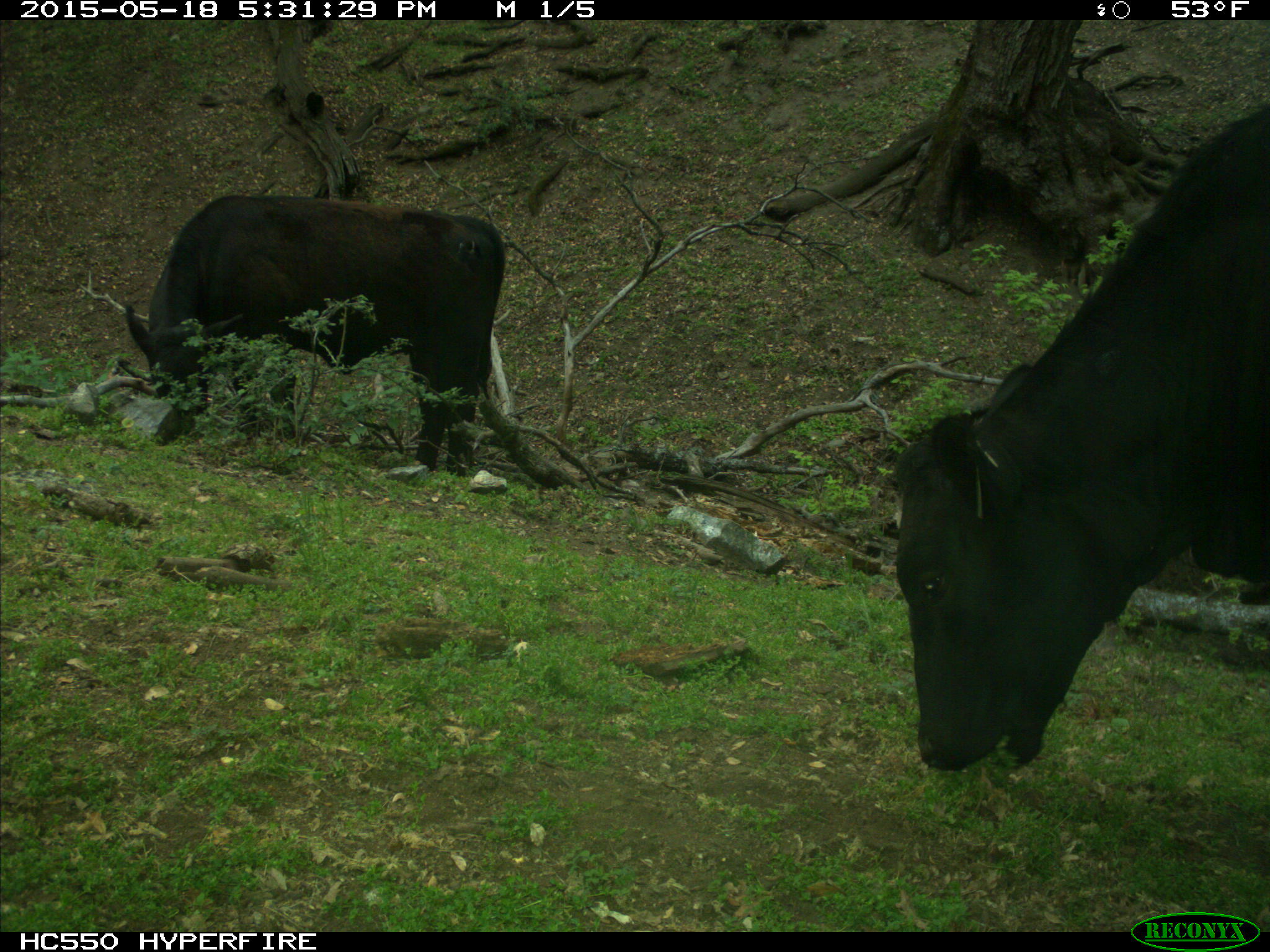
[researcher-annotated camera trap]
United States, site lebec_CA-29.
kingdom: Animalia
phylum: Chordata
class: Mammalia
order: Artiodactyla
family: Bovidae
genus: Bos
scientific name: Bos taurus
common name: domestic cow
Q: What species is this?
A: Bos taurus (domestic cow).